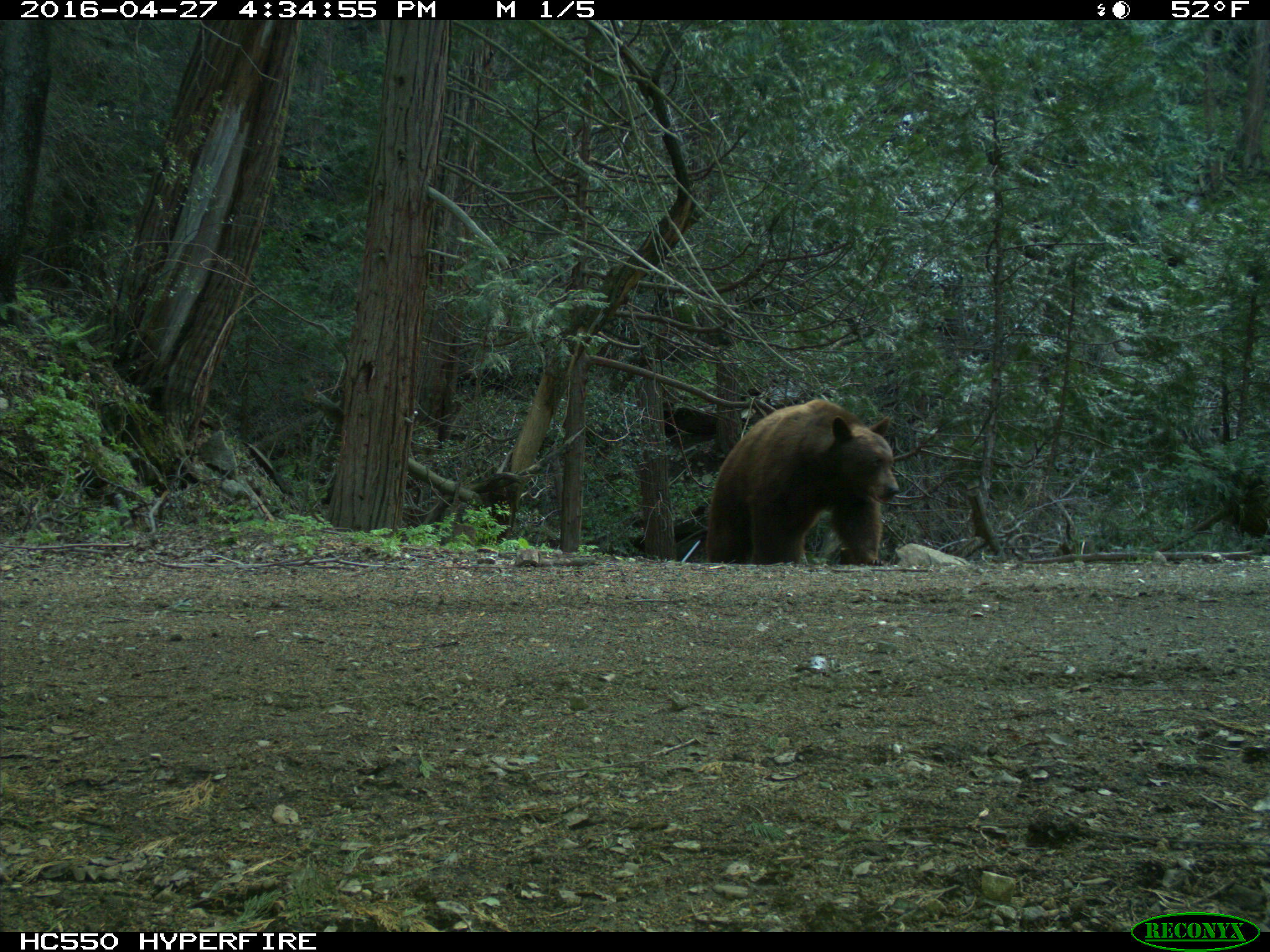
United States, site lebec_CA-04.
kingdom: Animalia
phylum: Chordata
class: Mammalia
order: Carnivora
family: Ursidae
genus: Ursus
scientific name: Ursus americanus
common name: american black bear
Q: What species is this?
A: Ursus americanus (american black bear).